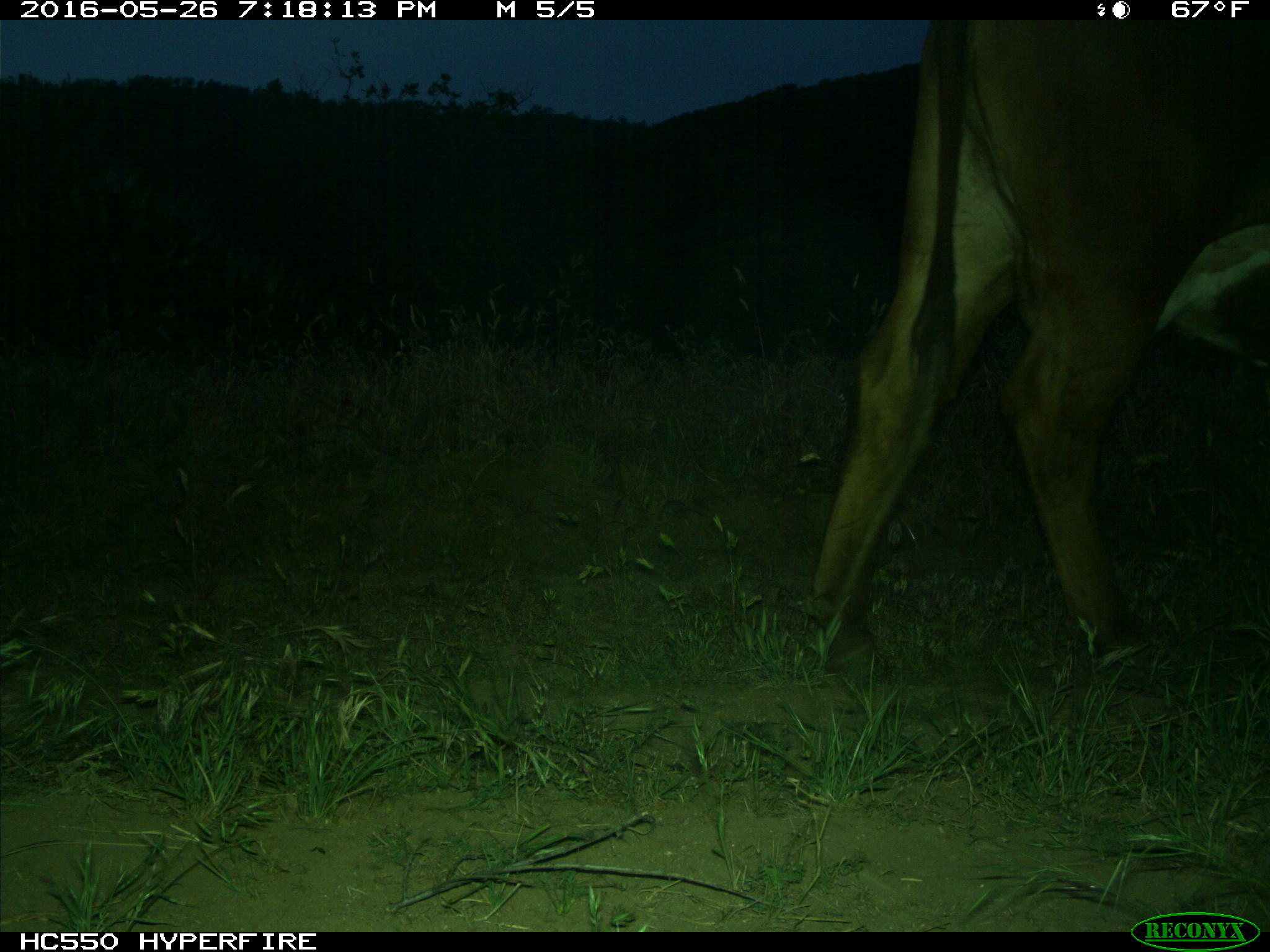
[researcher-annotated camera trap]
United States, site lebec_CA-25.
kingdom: Animalia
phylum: Chordata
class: Mammalia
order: Artiodactyla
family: Bovidae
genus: Bos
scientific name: Bos taurus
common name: domestic cow